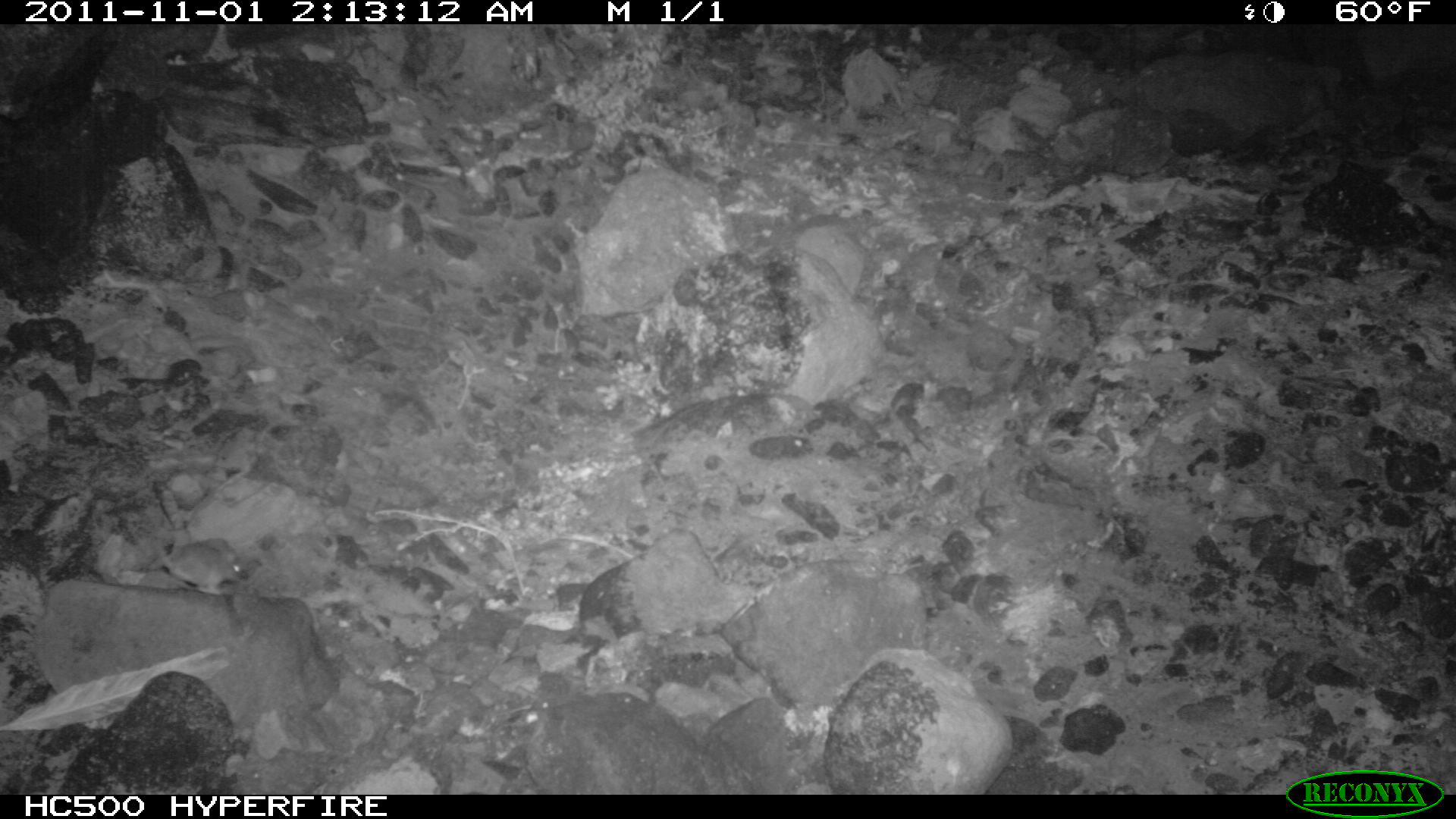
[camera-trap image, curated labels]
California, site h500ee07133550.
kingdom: Animalia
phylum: Chordata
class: Mammalia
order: Rodentia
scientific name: Rodentia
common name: rodent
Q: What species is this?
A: Rodent (Rodentia).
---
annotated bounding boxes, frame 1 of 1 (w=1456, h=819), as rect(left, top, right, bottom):
rodent: rect(149, 541, 246, 595)